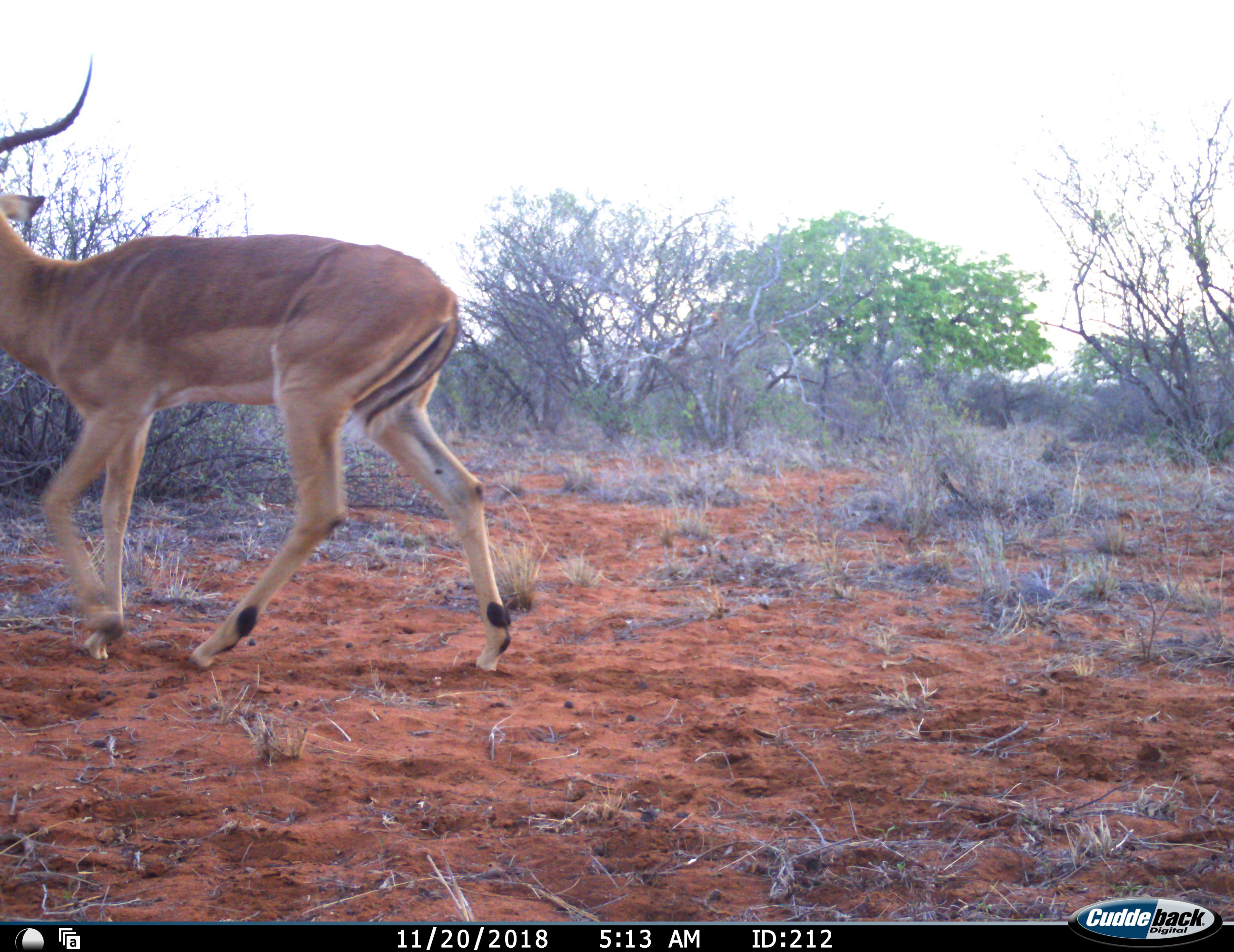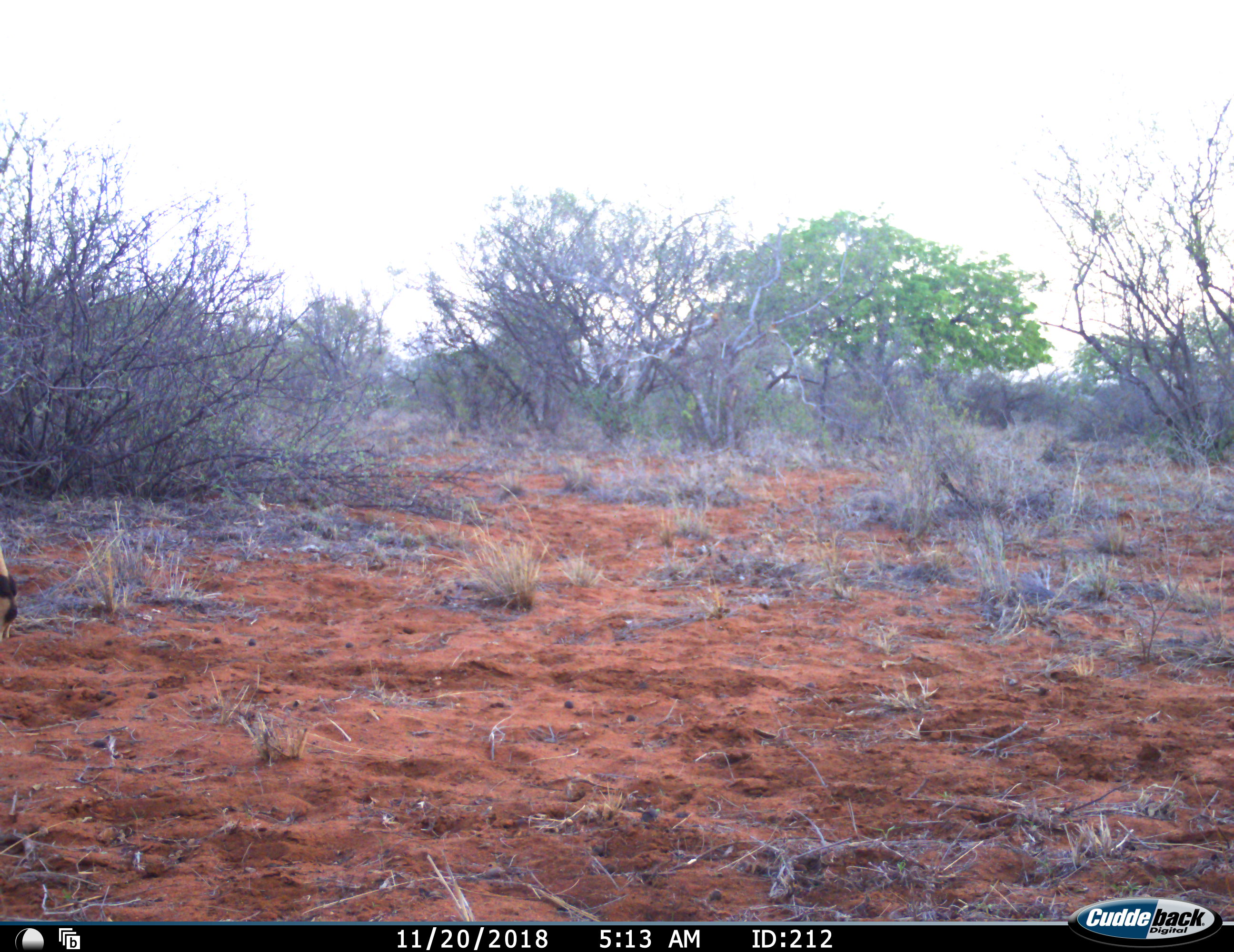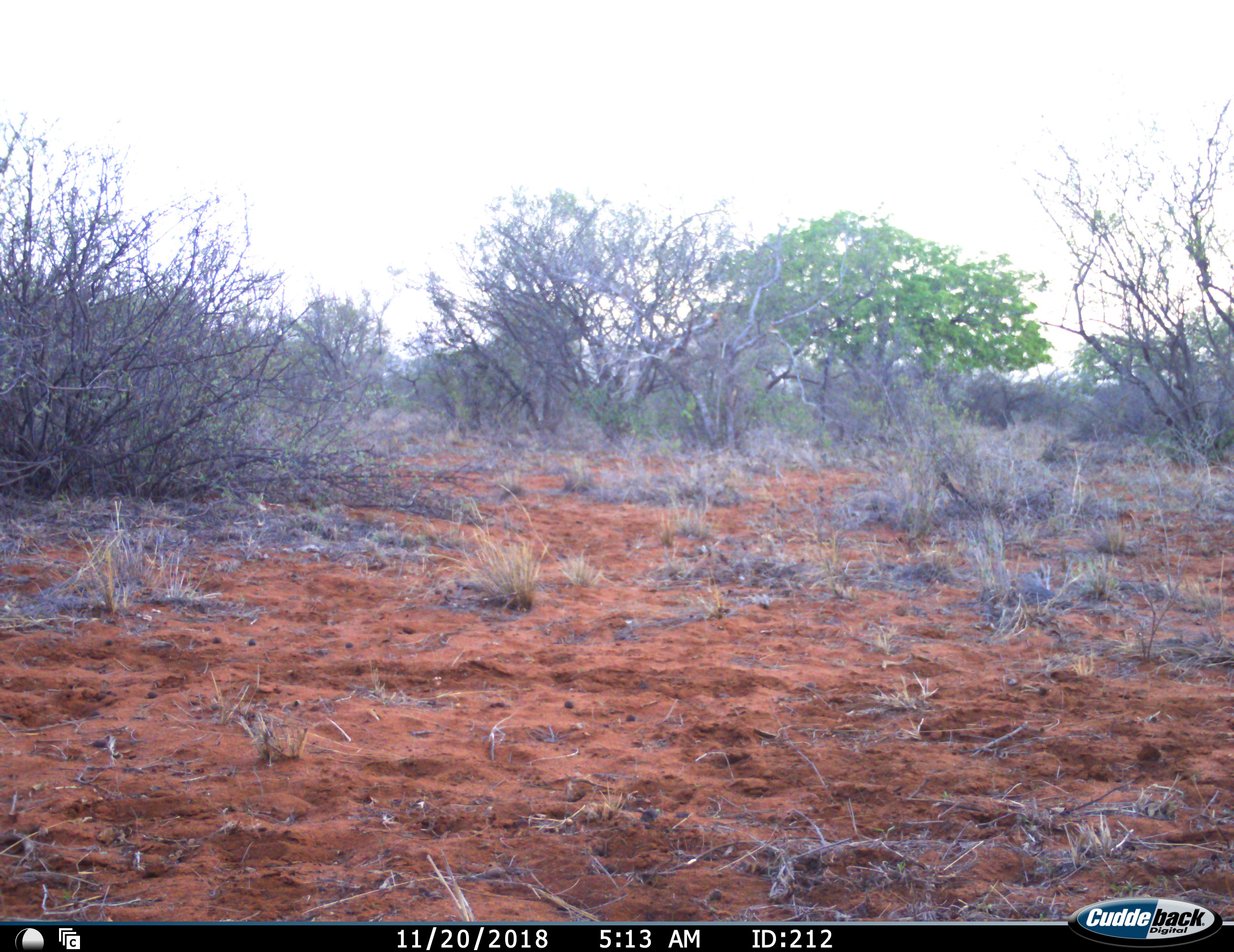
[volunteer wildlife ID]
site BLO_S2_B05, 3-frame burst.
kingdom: Animalia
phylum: Chordata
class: Mammalia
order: Artiodactyla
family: Bovidae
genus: Aepyceros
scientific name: Aepyceros melampus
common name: impala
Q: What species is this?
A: Impala (Aepyceros melampus).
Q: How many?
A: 1.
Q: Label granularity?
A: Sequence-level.